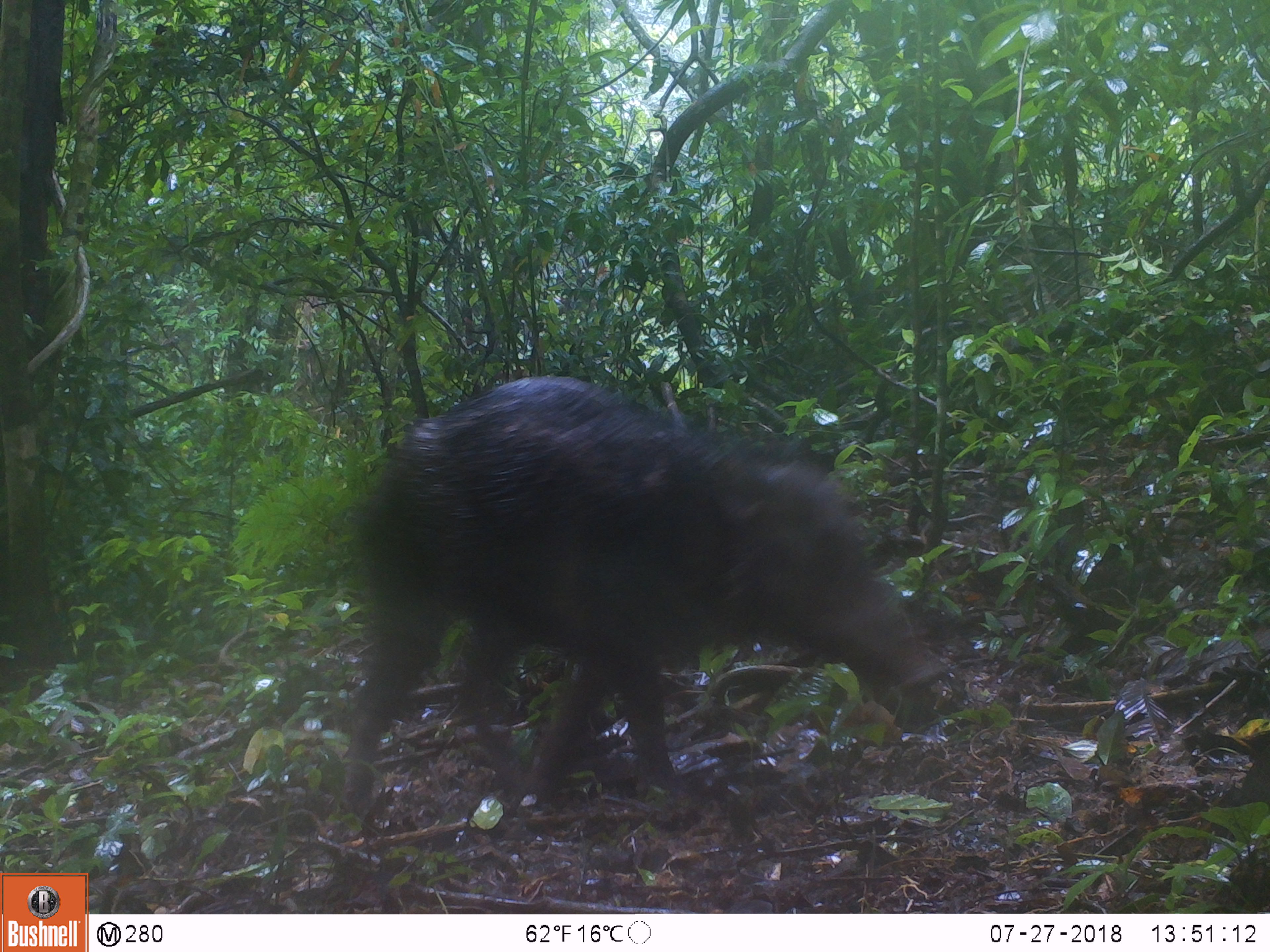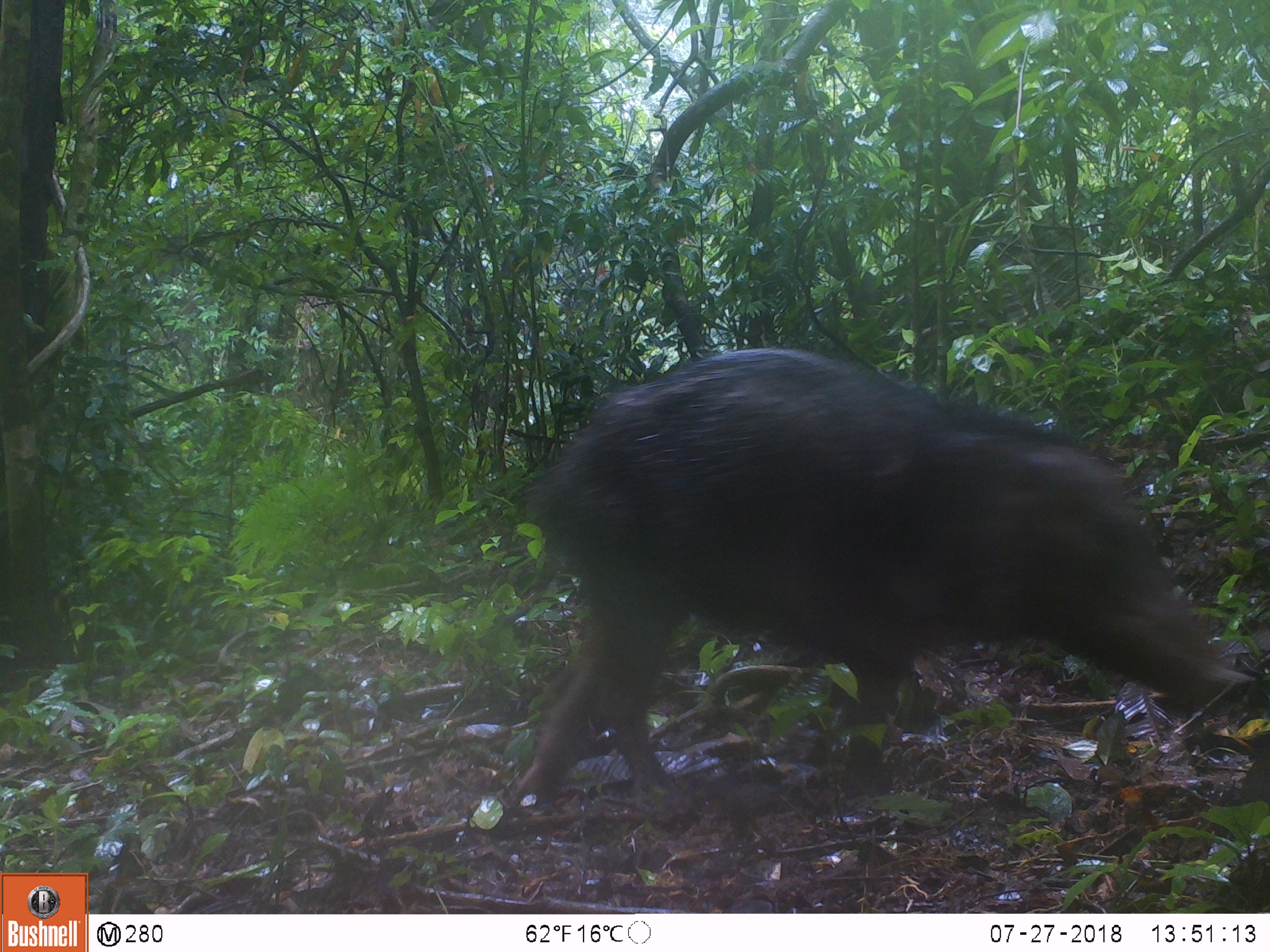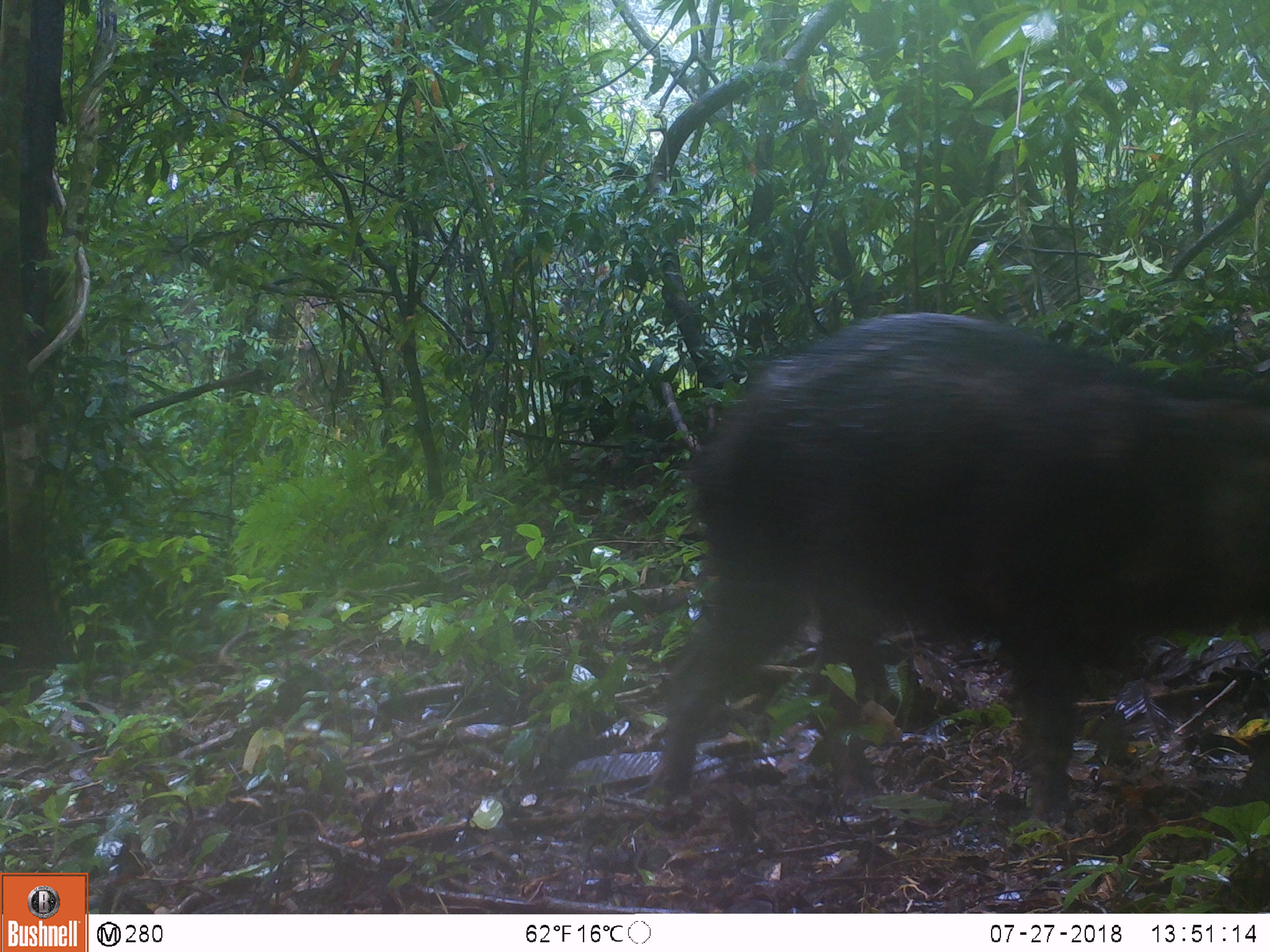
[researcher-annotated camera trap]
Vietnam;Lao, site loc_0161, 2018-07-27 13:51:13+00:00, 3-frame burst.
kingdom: Animalia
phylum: Chordata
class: Mammalia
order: Artiodactyla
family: Suidae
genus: Sus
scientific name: Sus scrofa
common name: eurasian wild pig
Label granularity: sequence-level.